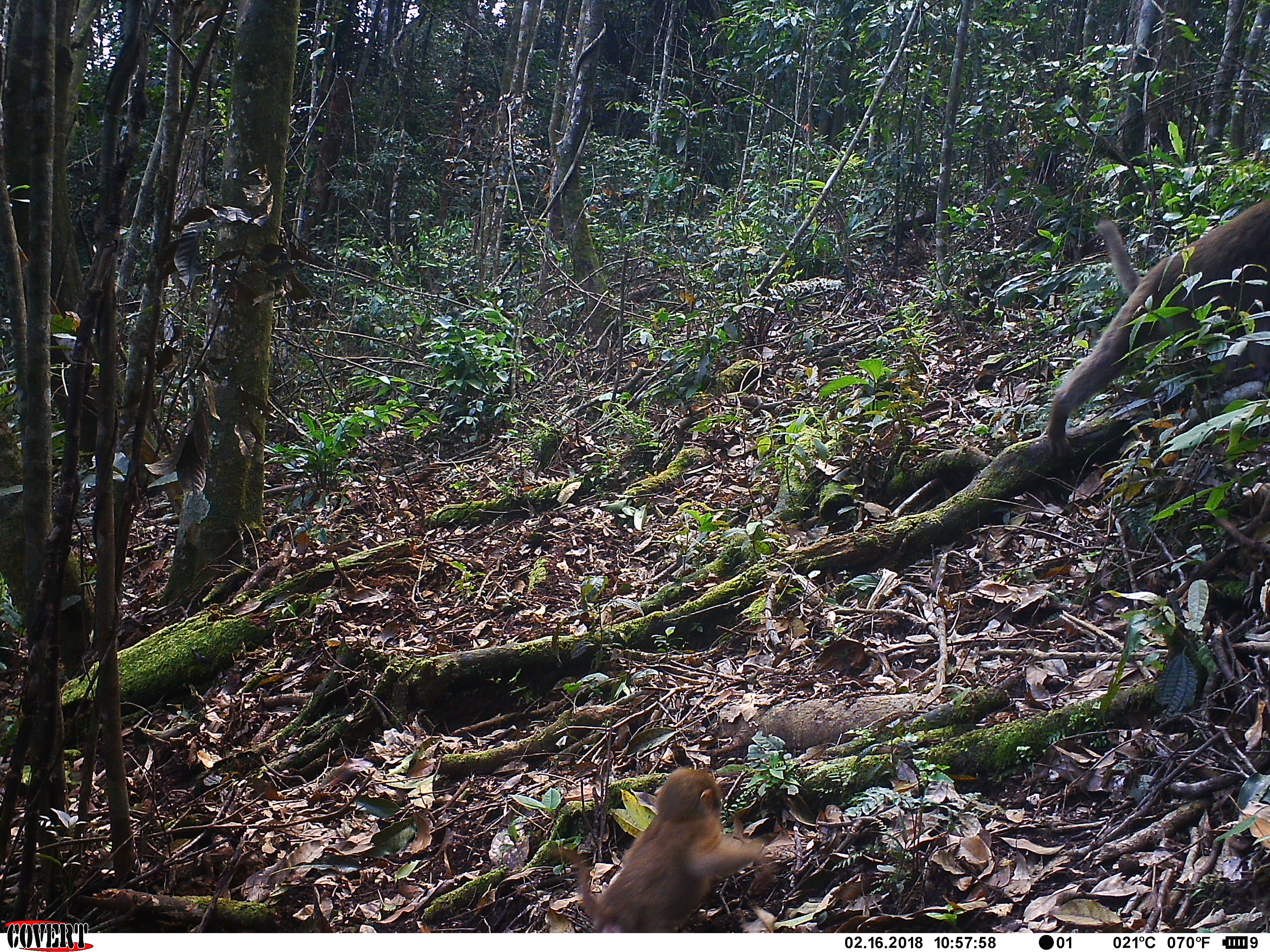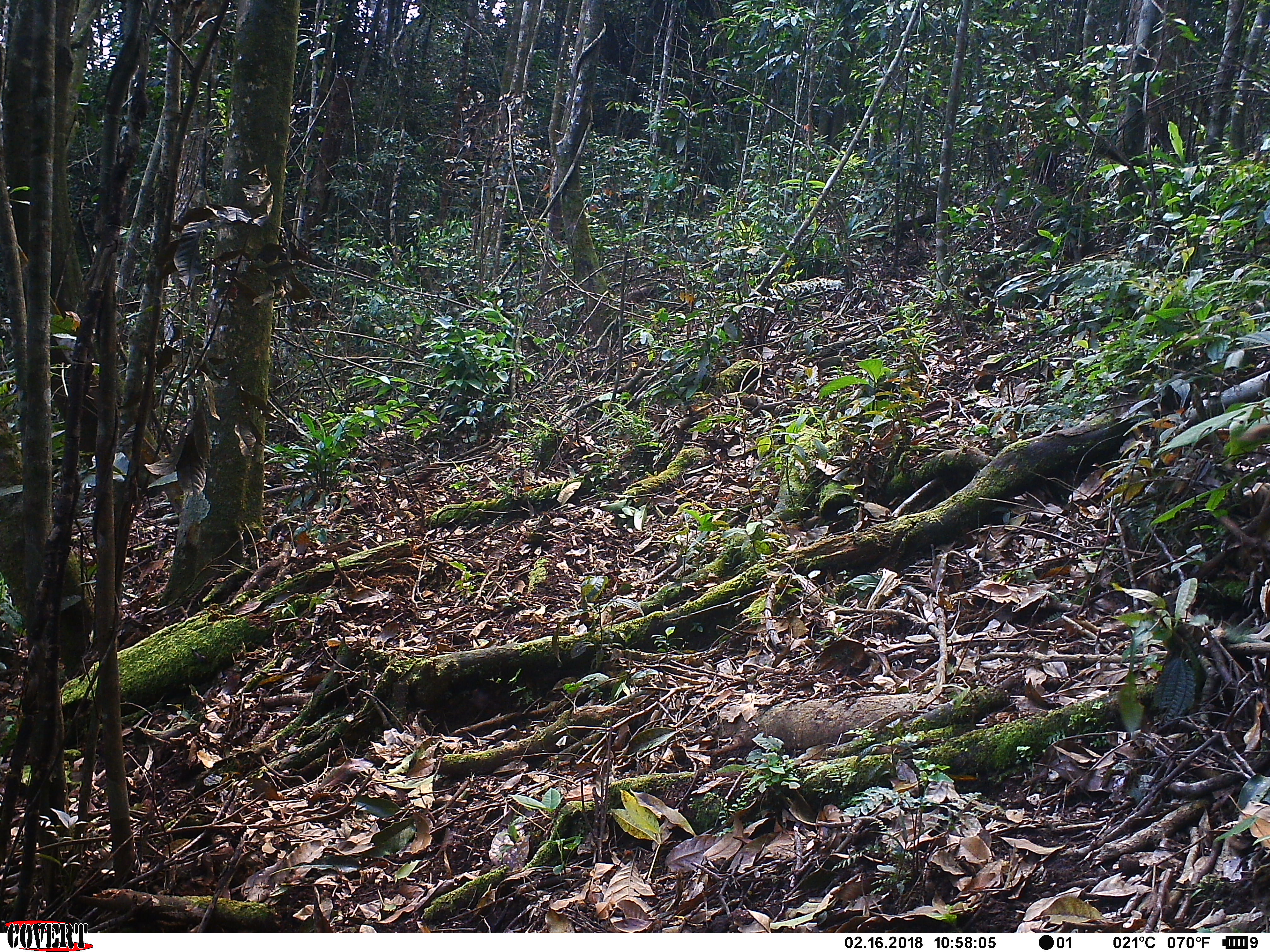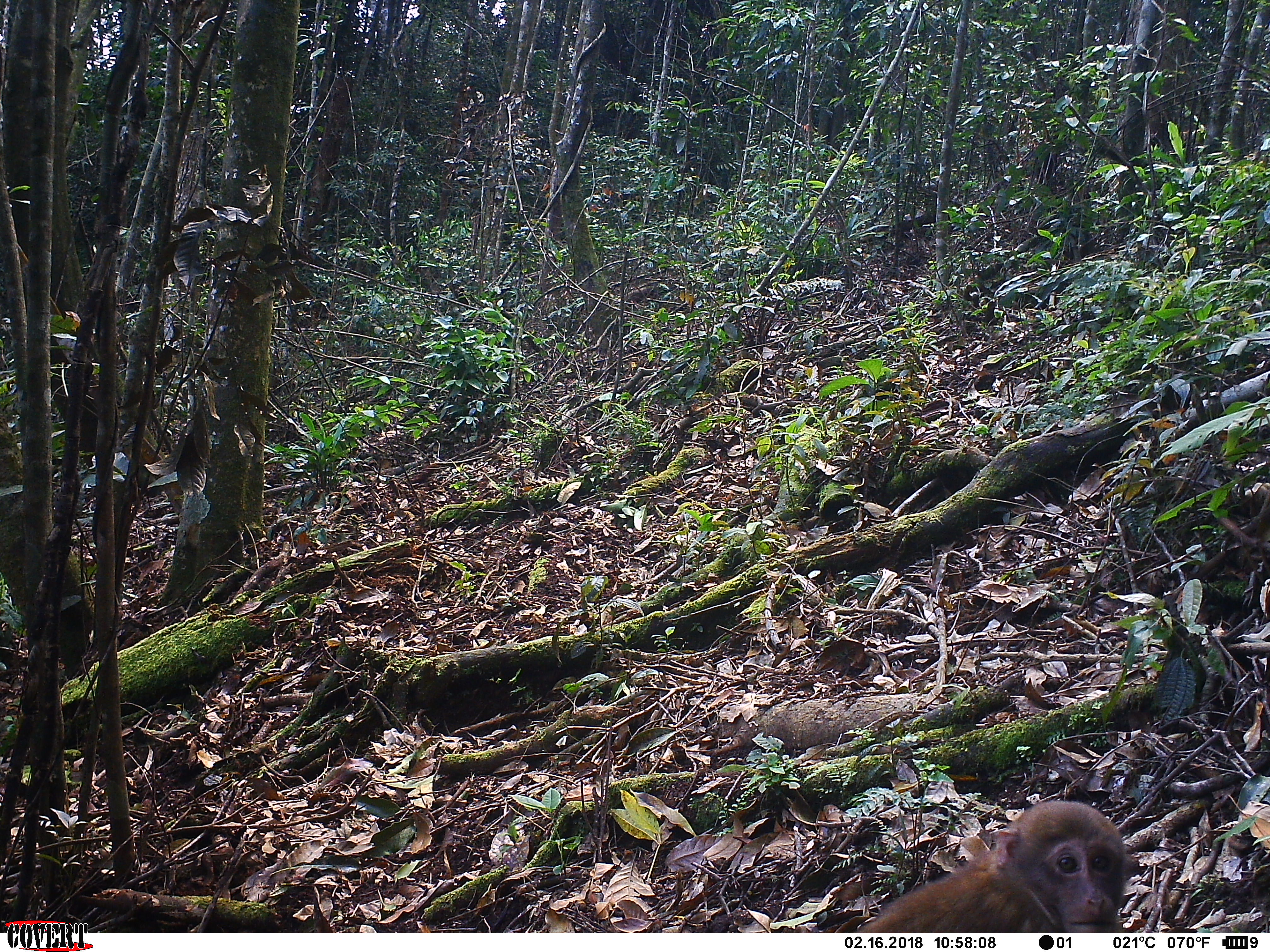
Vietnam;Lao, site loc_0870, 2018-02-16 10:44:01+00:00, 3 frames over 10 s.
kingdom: Animalia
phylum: Chordata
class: Mammalia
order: Primates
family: Cercopithecidae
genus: Macaca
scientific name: Macaca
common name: macaque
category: macaque not stump tailed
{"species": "macaque not stump tailed (macaque) (Macaca)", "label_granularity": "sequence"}